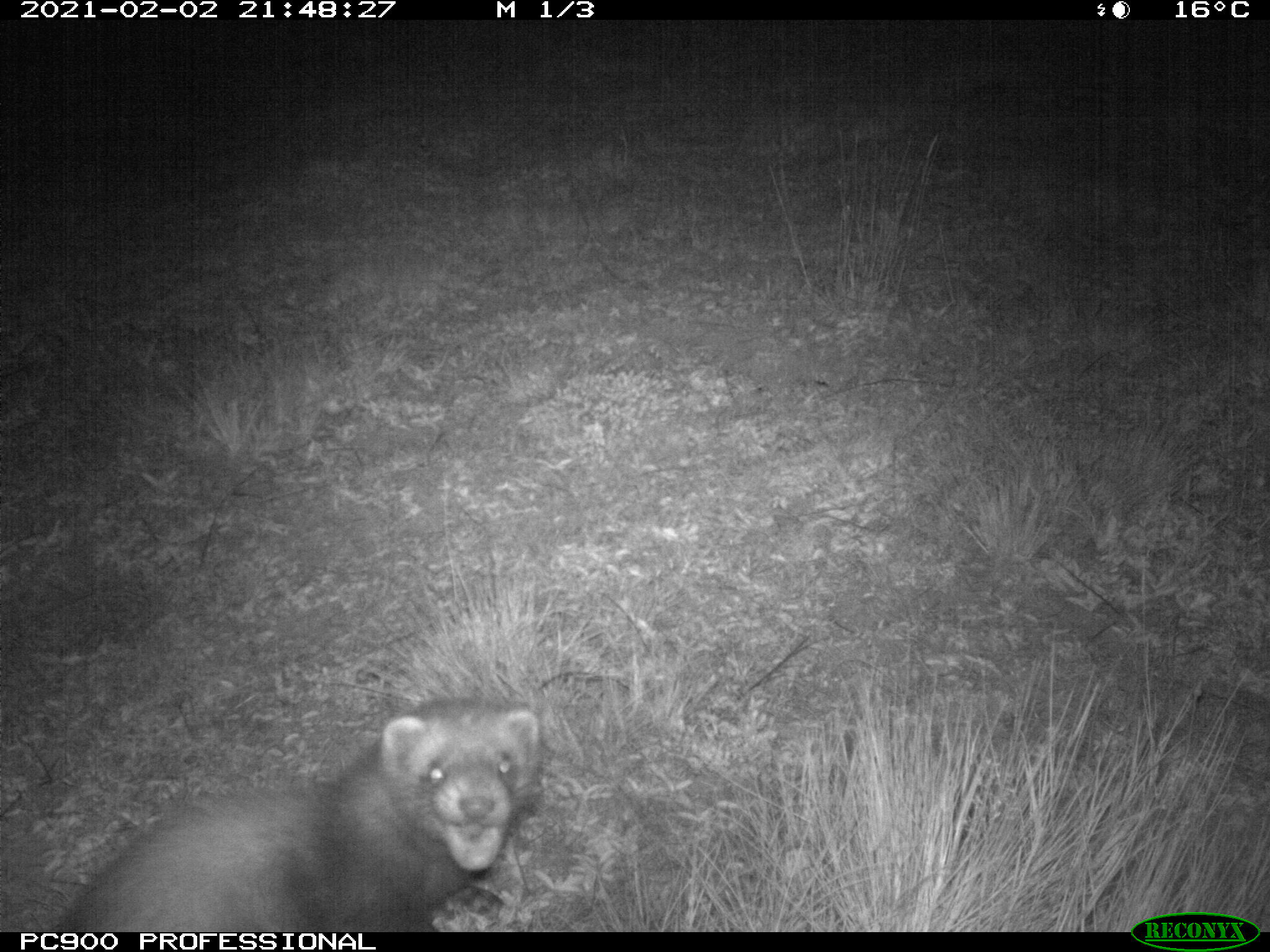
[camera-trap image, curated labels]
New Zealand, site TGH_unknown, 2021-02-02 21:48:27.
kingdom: Animalia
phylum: Chordata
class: Mammalia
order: Carnivora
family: Mustelidae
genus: Mustela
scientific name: Mustela furo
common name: ferret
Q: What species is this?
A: Ferret (Mustela furo).